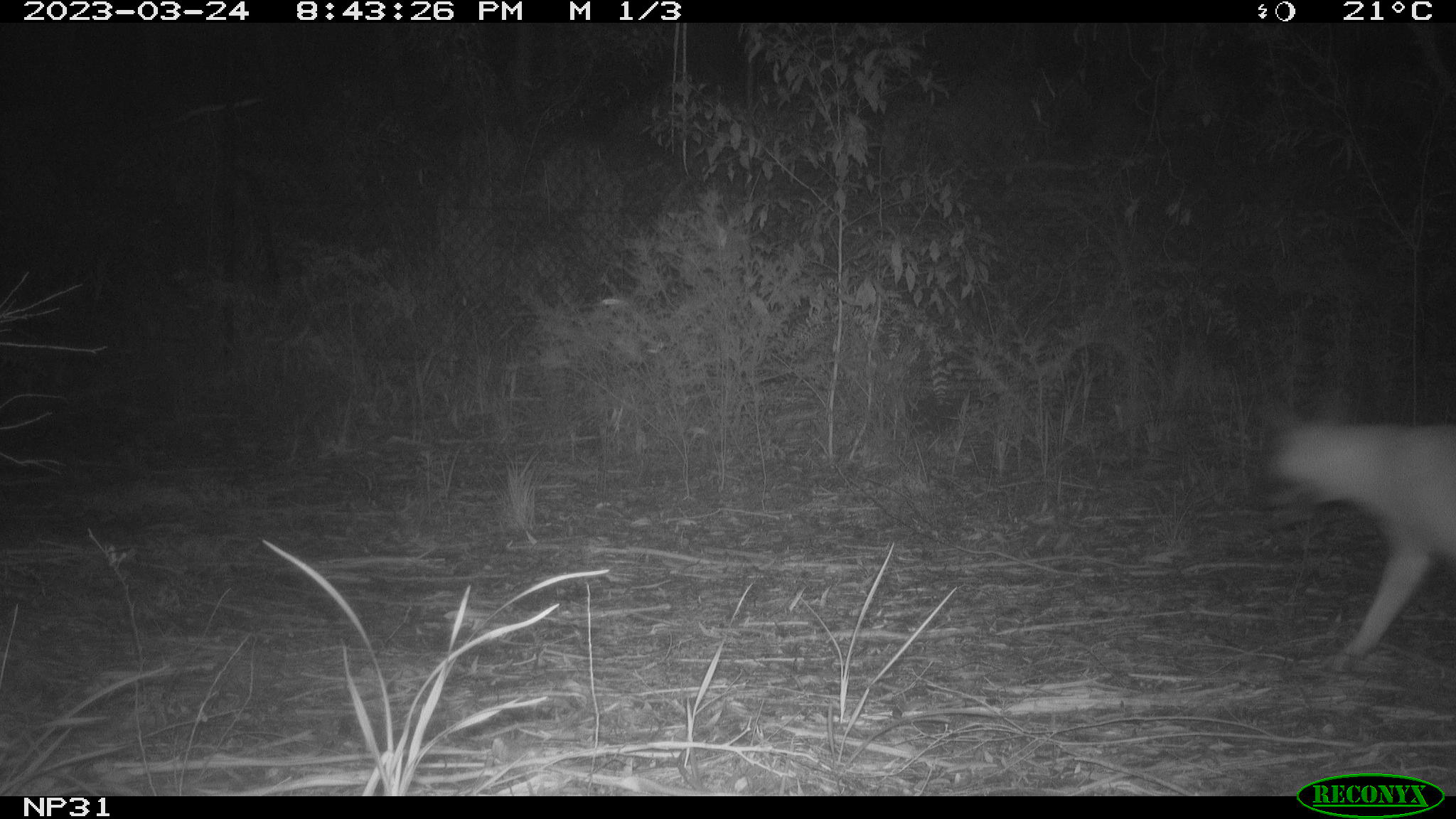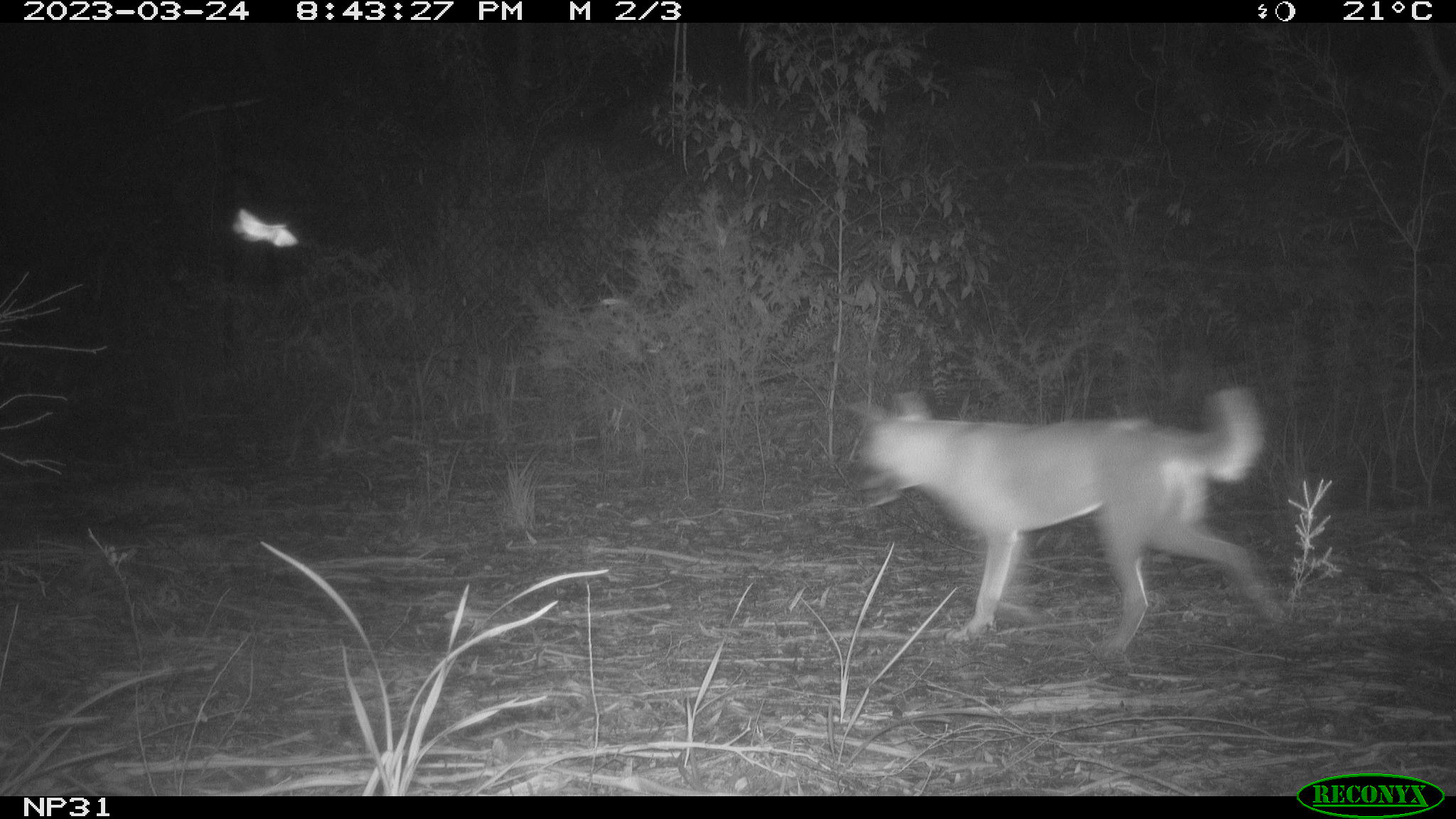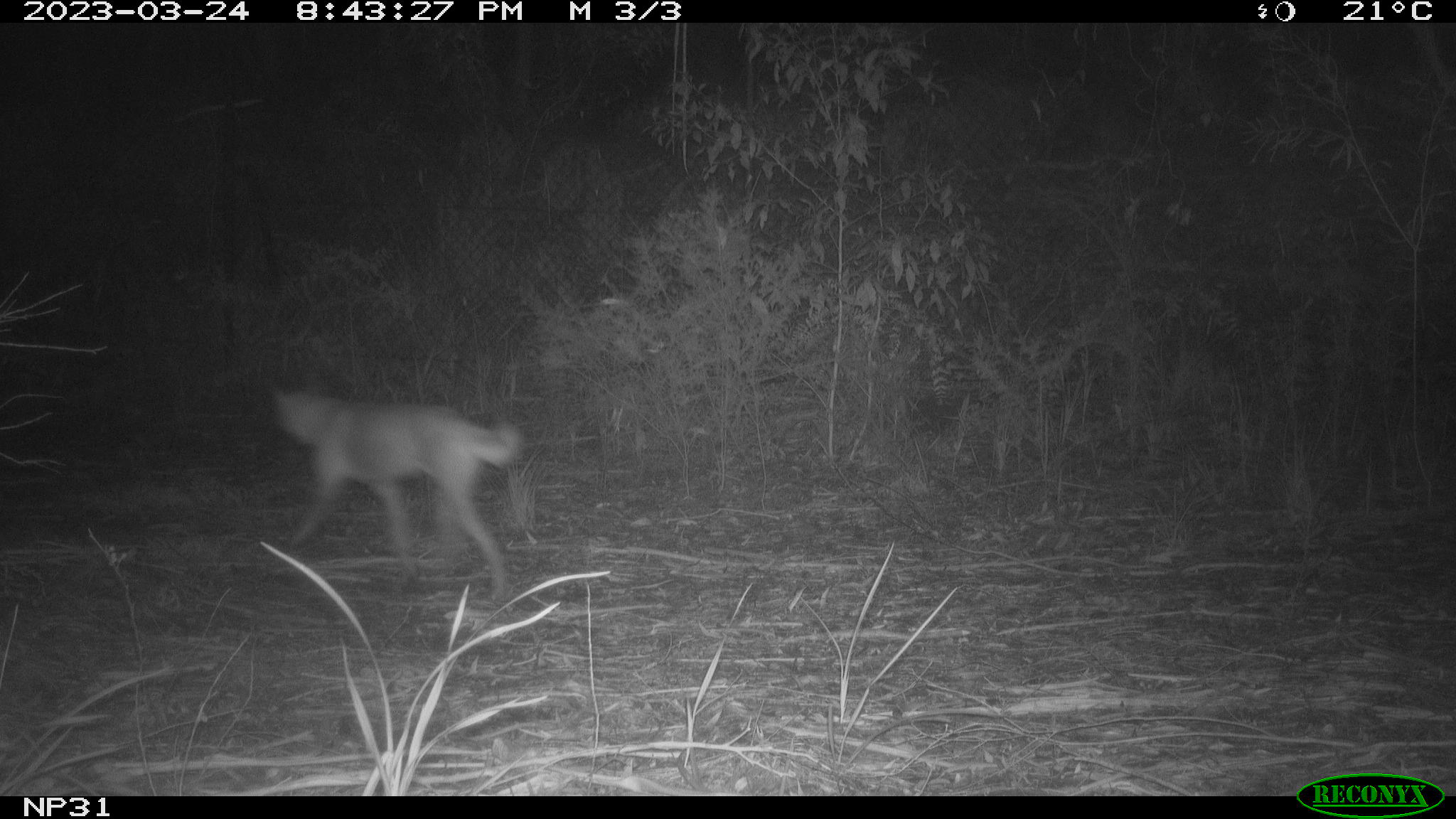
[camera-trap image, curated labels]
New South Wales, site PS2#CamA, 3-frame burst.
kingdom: Animalia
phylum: Chordata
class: Mammalia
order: Carnivora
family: Canidae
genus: Canis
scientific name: Canis familiaris dingo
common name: dingo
Dingo (Canis familiaris dingo).